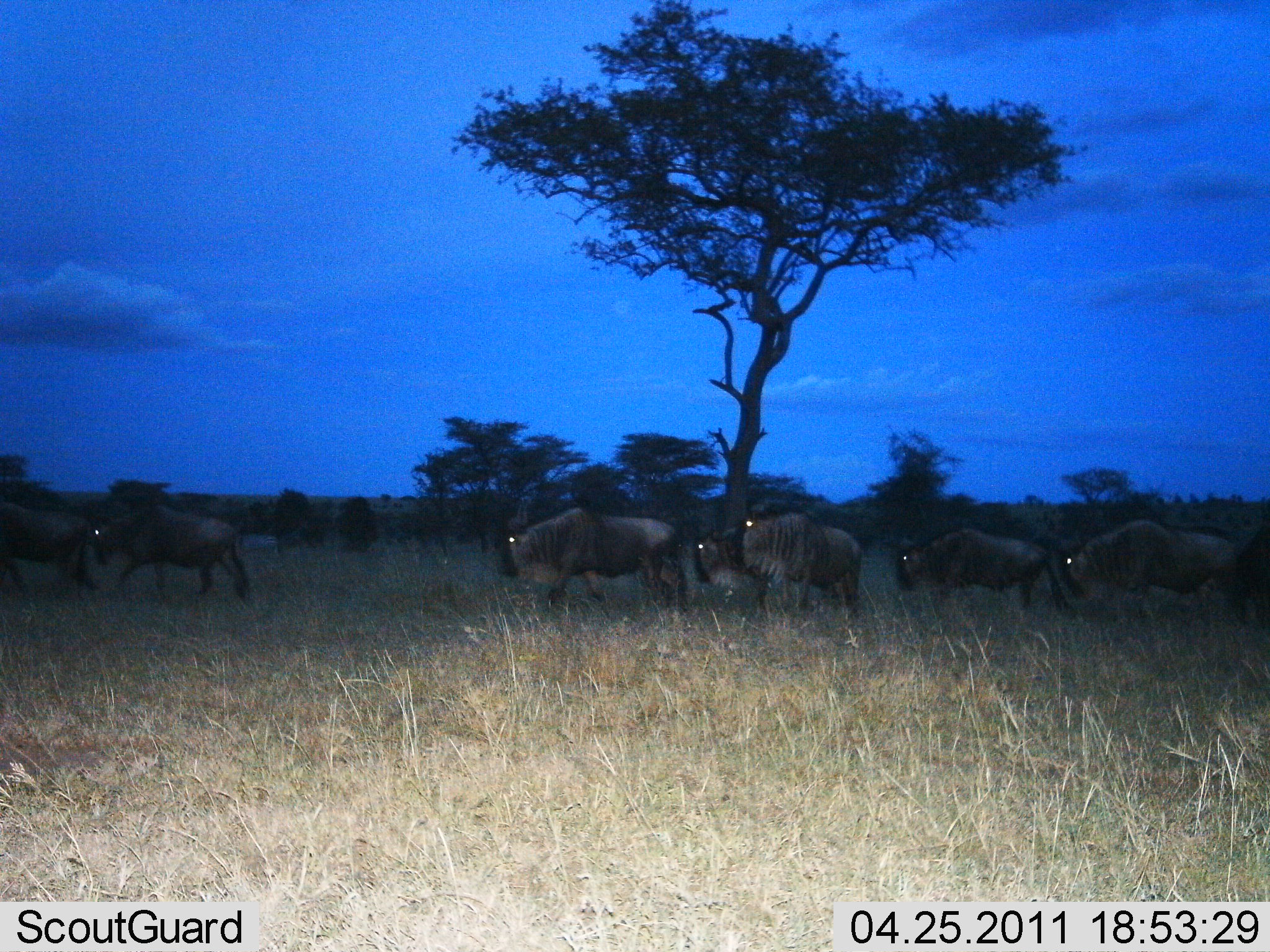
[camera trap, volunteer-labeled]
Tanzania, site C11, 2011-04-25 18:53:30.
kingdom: Animalia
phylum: Chordata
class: Mammalia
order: Artiodactyla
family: Bovidae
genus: Connochaetes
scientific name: Connochaetes taurinus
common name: blue wildebeest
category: wildebeest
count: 7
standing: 7%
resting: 0%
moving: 100%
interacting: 0%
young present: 0%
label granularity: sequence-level